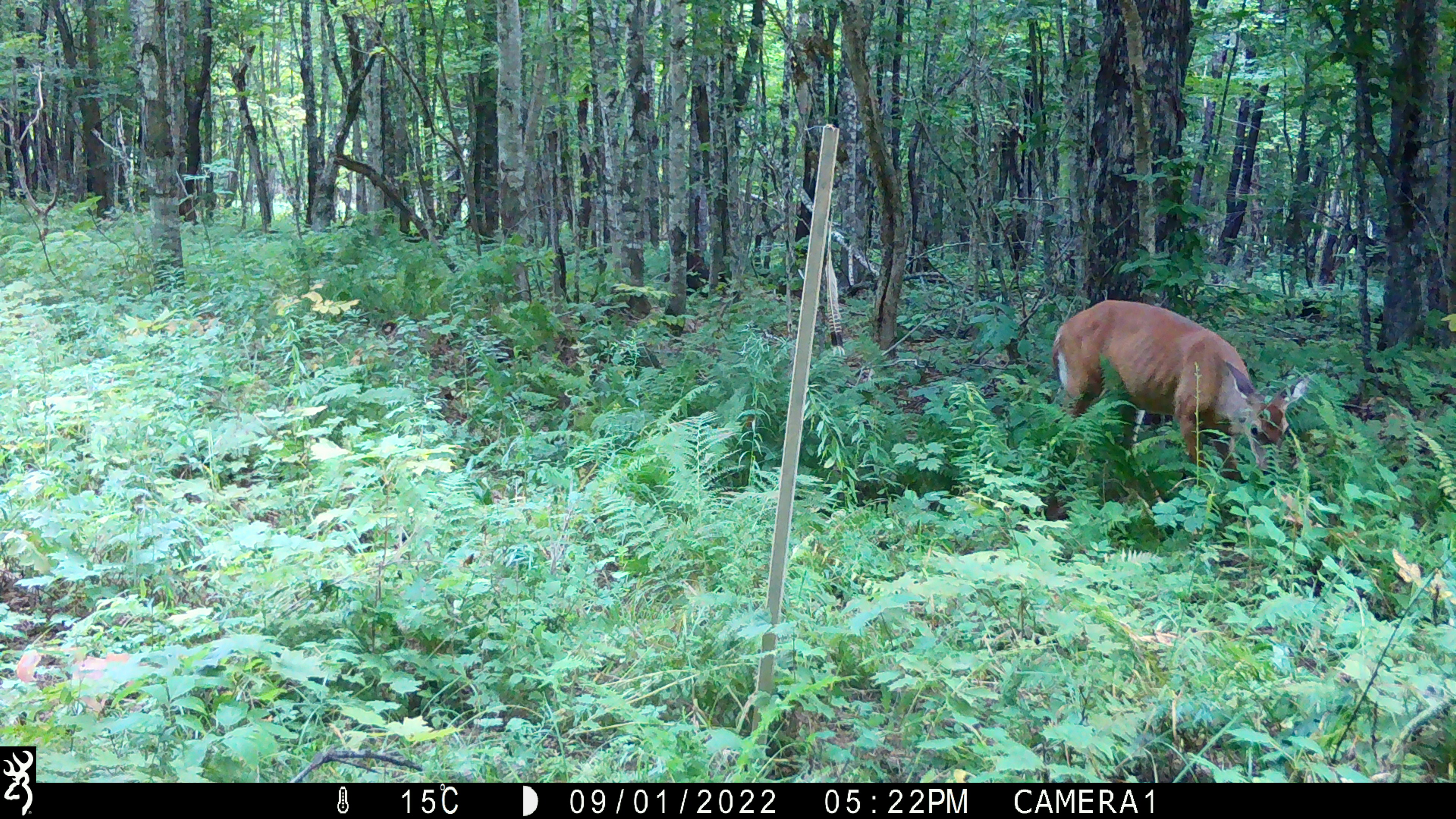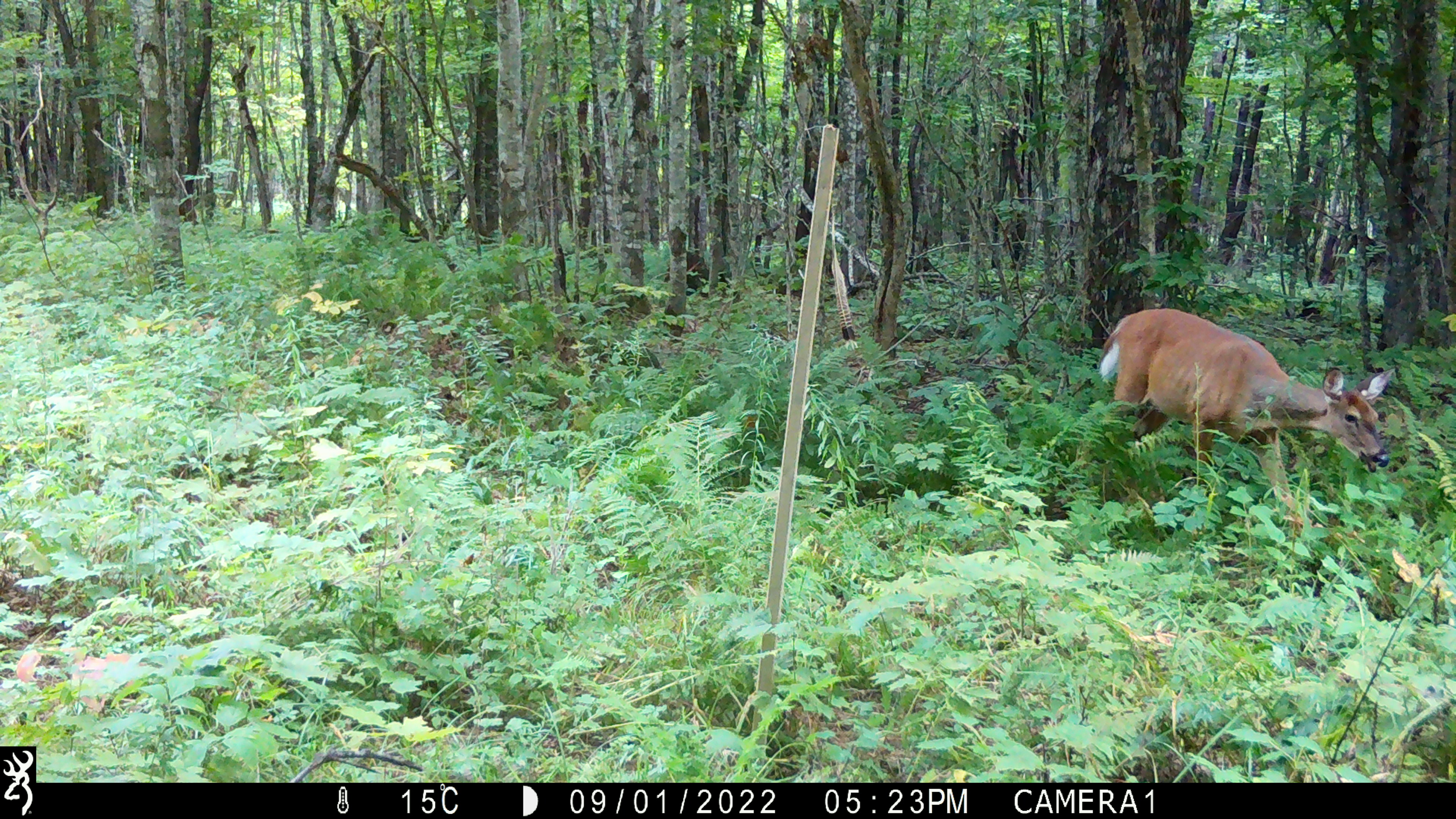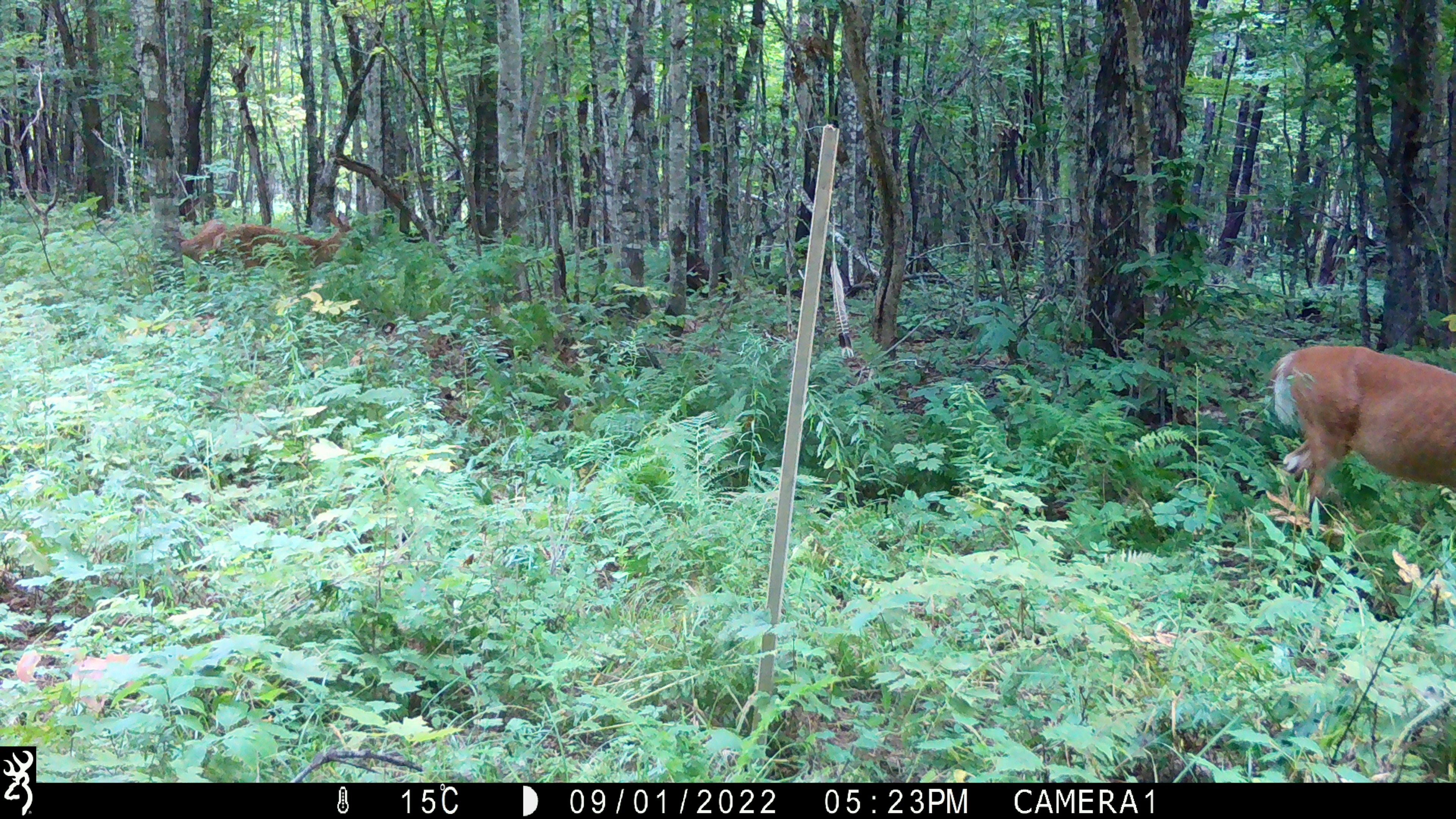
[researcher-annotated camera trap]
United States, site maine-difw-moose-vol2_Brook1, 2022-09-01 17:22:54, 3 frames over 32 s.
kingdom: Animalia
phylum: Chordata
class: Mammalia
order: Artiodactyla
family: Cervidae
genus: Odocoileus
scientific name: Odocoileus virginianus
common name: white-tailed deer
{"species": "white-tailed deer (Odocoileus virginianus)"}